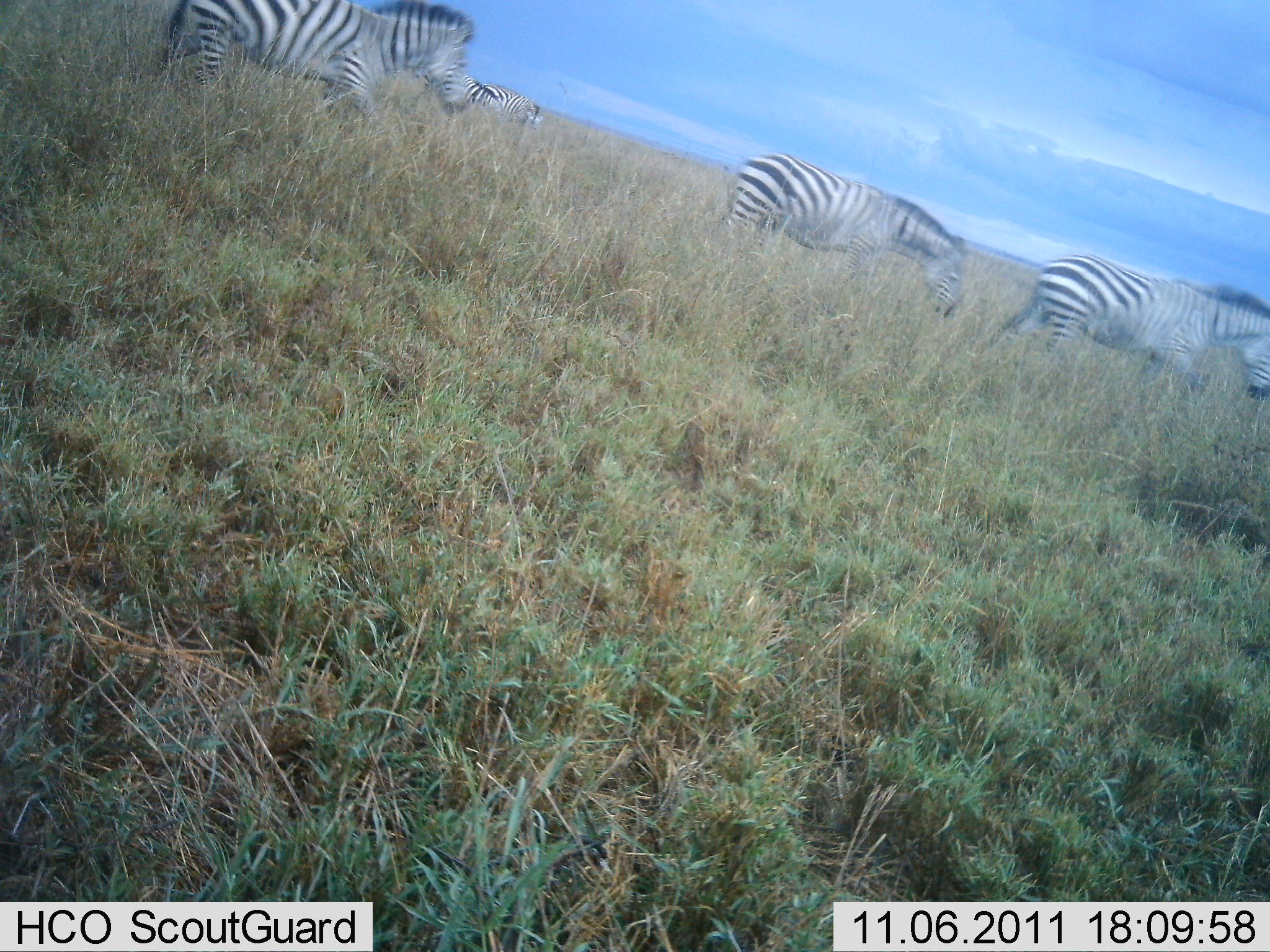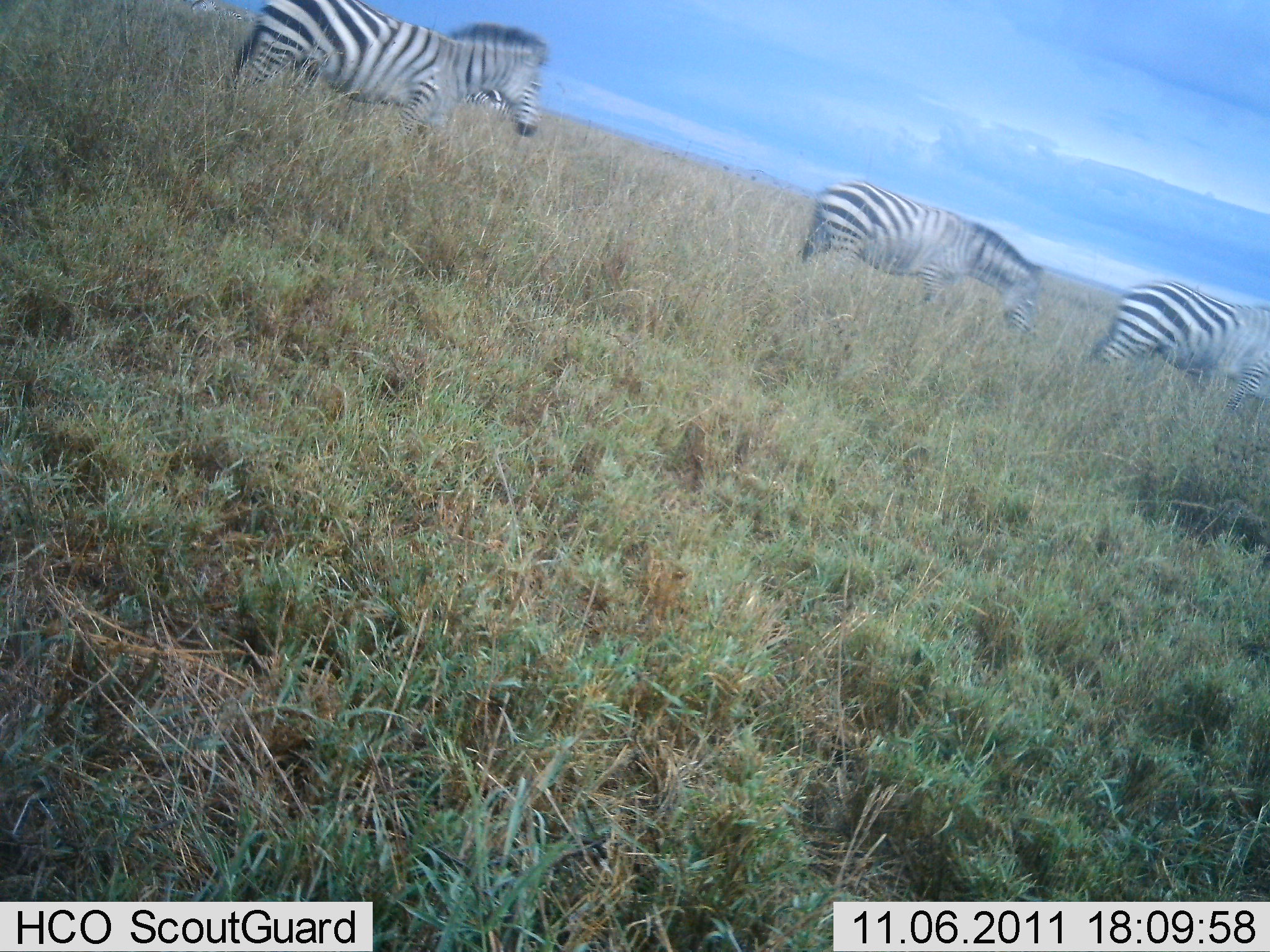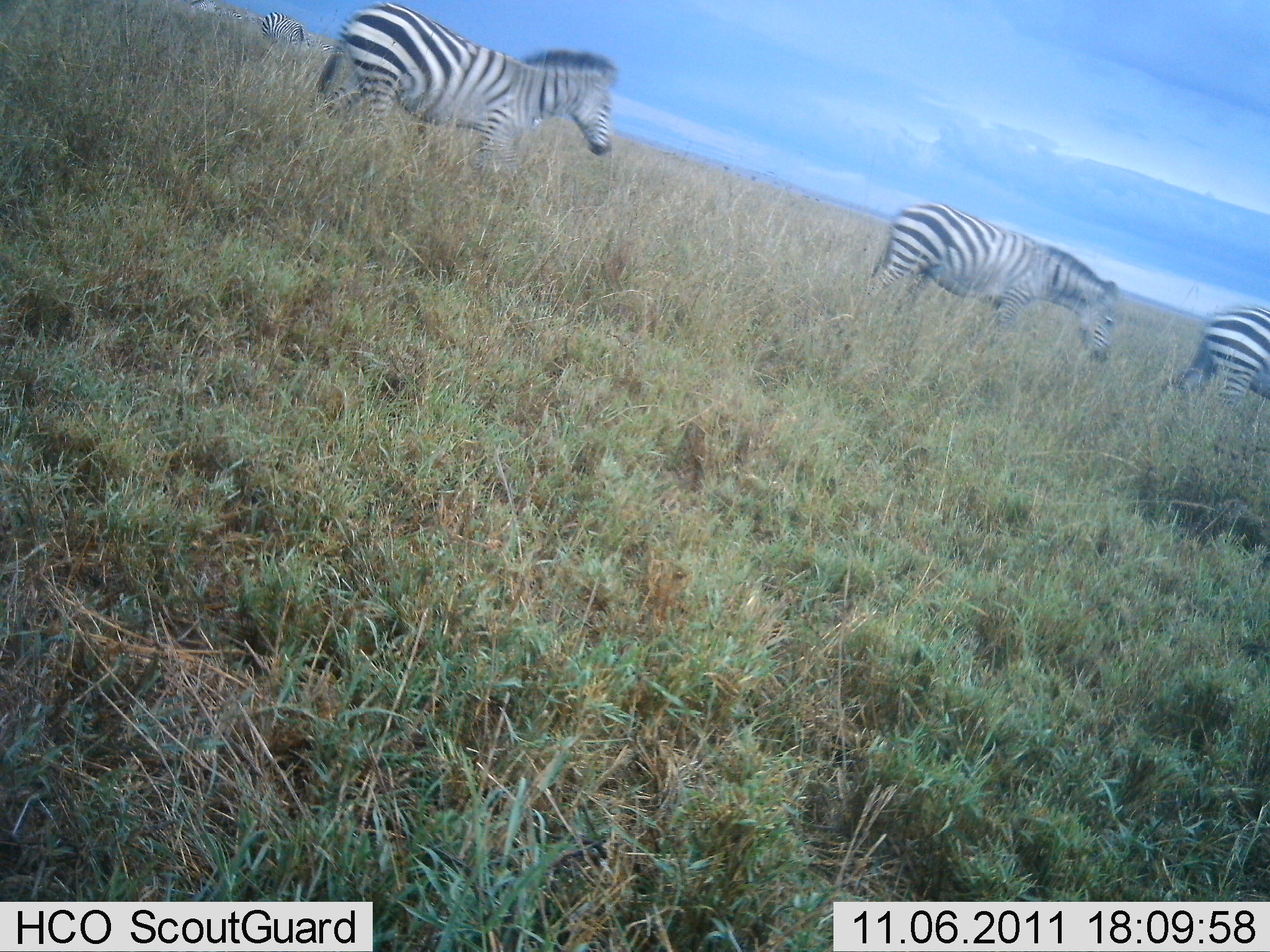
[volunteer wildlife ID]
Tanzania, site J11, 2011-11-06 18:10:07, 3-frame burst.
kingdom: Animalia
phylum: Chordata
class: Mammalia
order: Perissodactyla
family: Equidae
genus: Equus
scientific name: Equus quagga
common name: plains zebra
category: zebra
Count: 3.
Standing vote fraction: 6%.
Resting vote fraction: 0%.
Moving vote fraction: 94%.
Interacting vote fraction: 0%.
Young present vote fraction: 0%.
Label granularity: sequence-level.